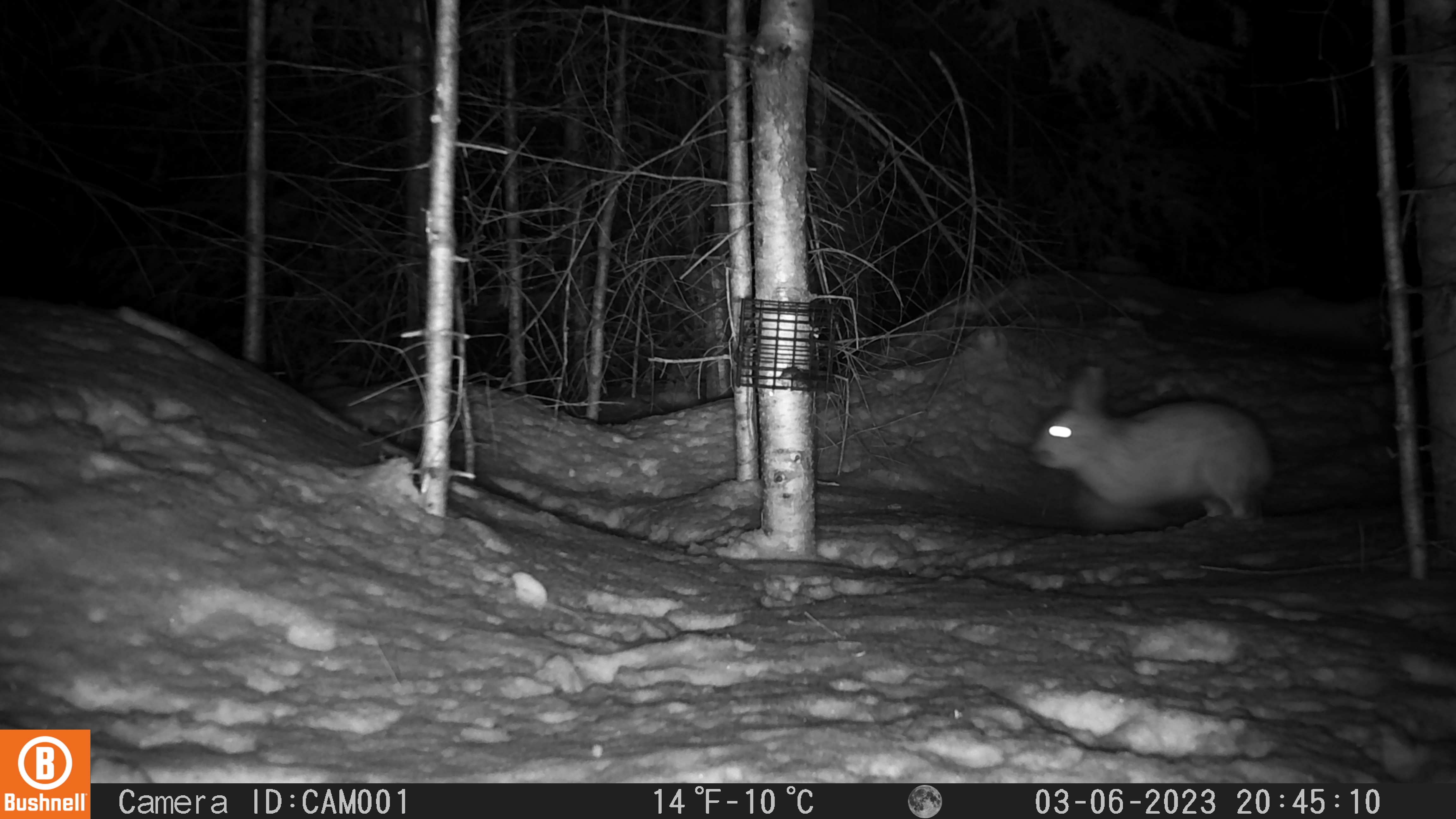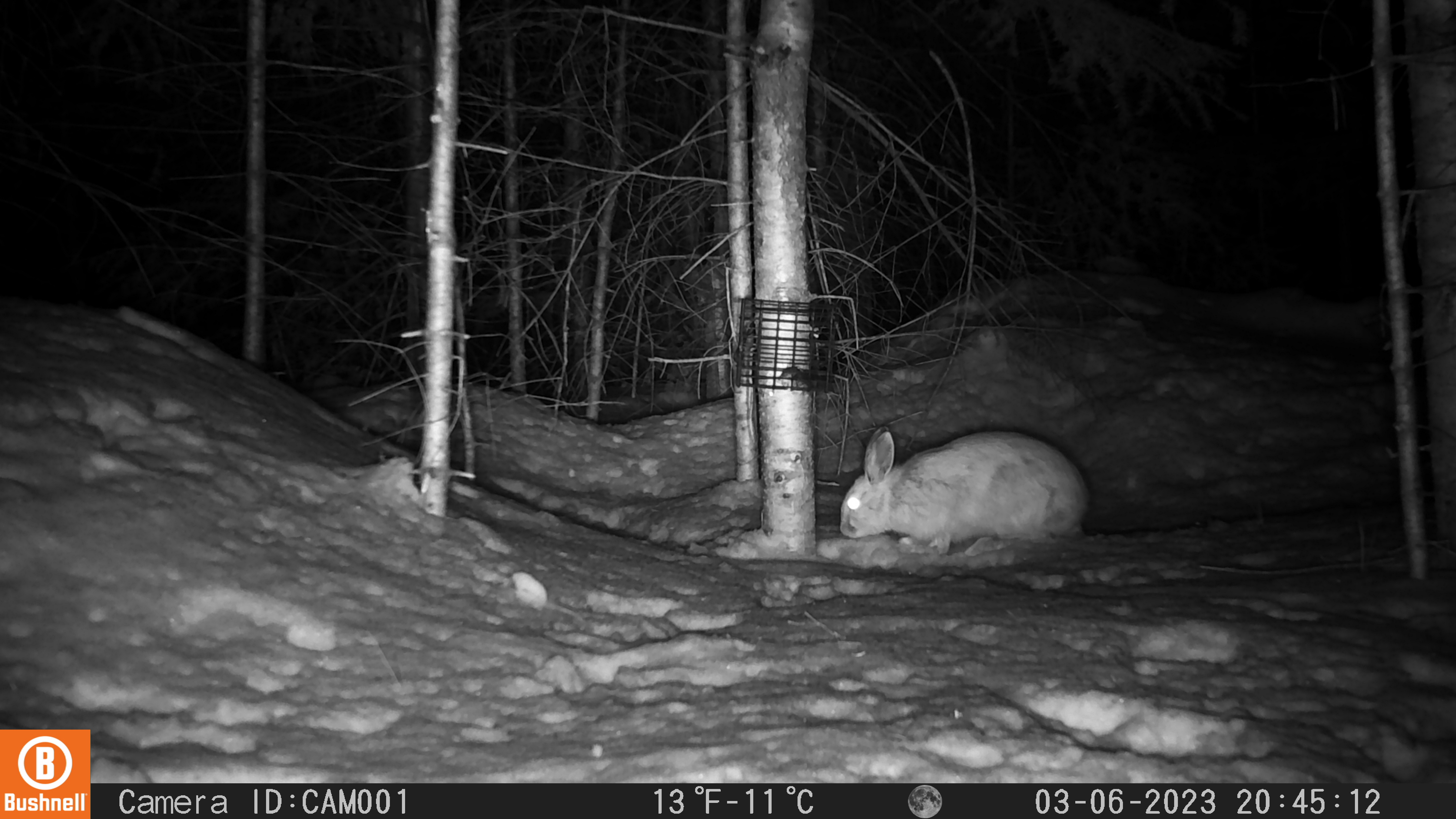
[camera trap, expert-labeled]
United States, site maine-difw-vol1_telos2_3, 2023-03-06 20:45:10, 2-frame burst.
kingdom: Animalia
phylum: Chordata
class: Mammalia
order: Lagomorpha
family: Leporidae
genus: Lepus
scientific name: Lepus americanus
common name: snowshoe hare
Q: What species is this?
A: Snowshoe hare (Lepus americanus).